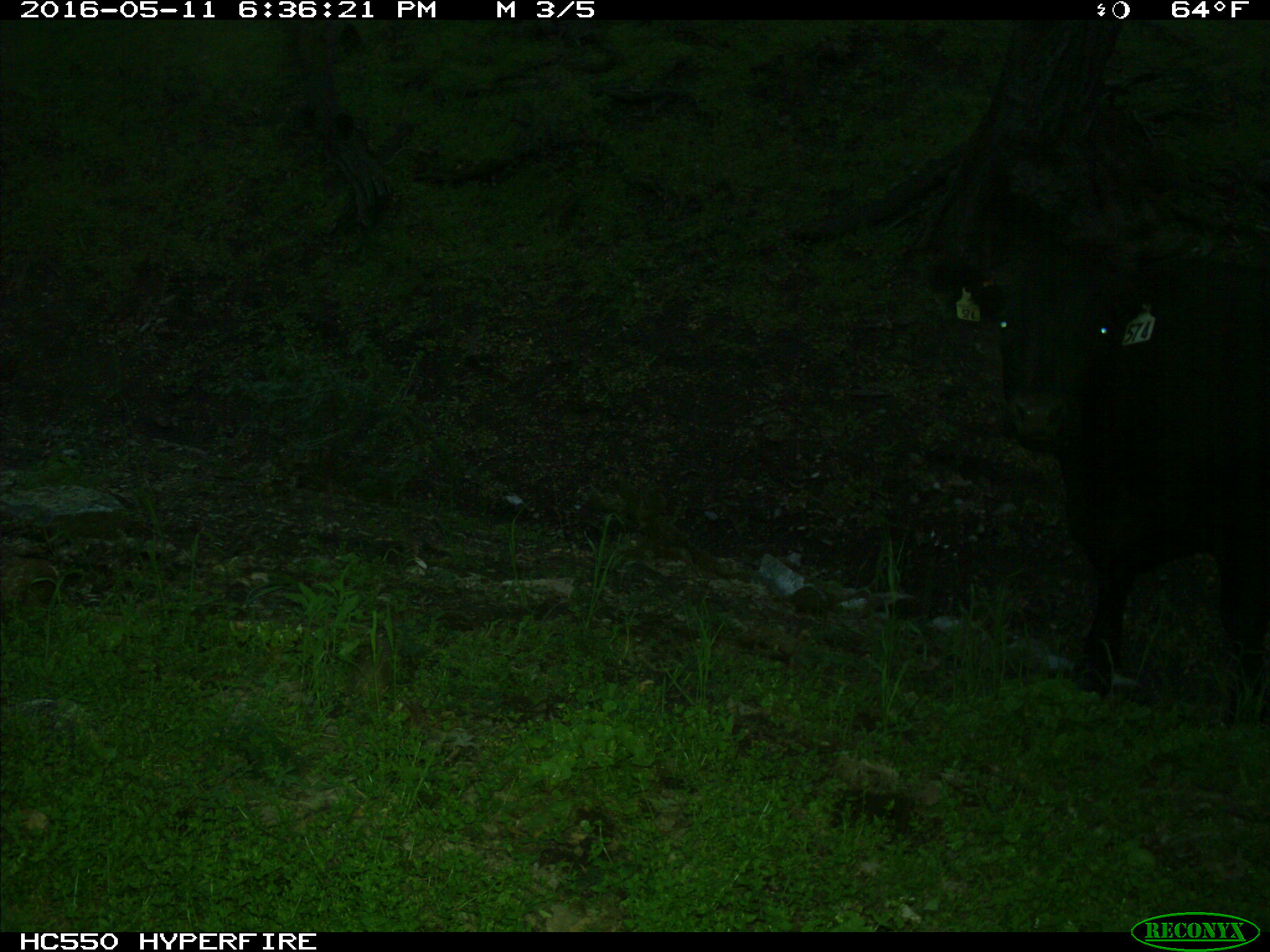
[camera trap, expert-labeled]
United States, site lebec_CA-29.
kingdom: Animalia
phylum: Chordata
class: Mammalia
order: Artiodactyla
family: Bovidae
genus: Bos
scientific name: Bos taurus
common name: domestic cow